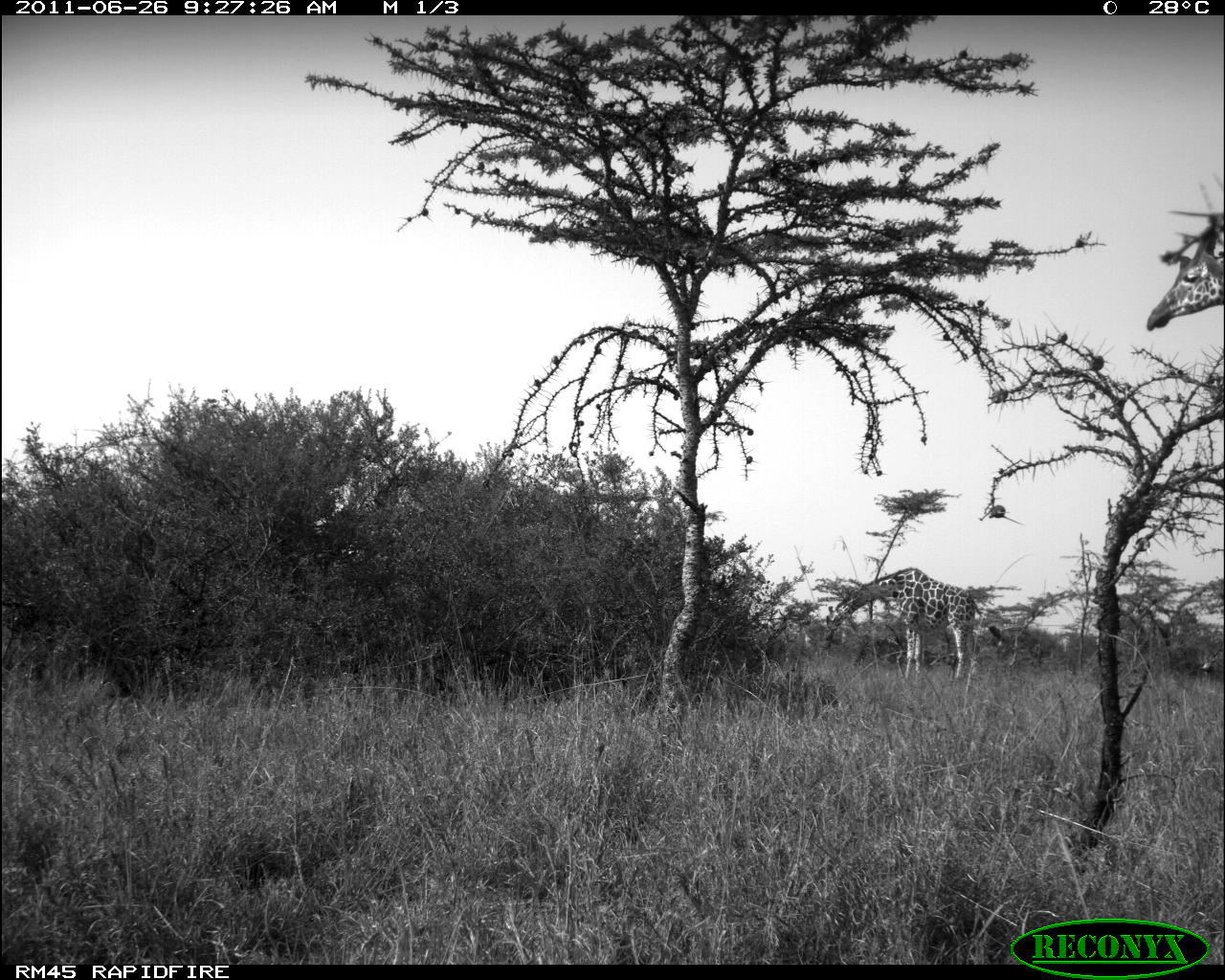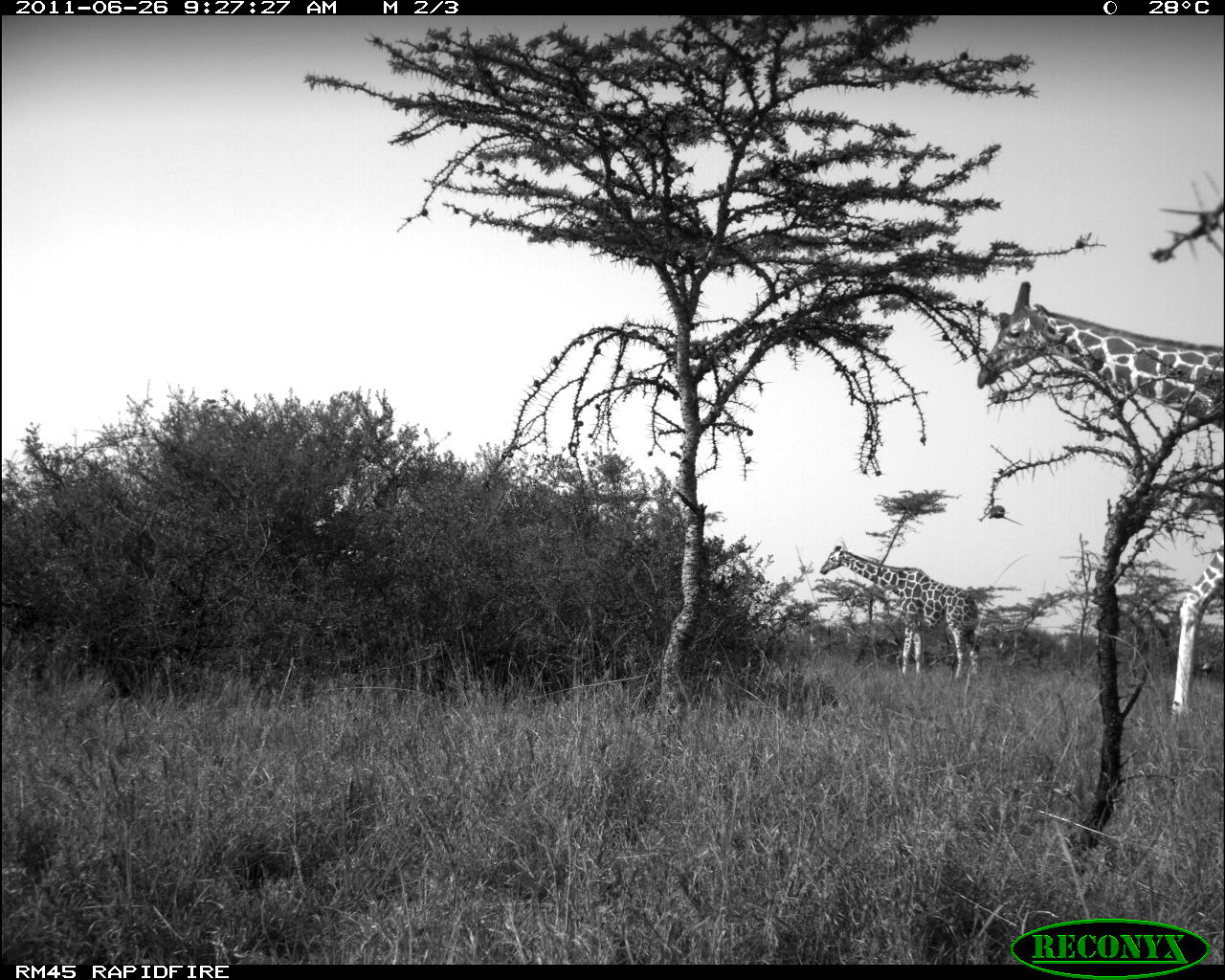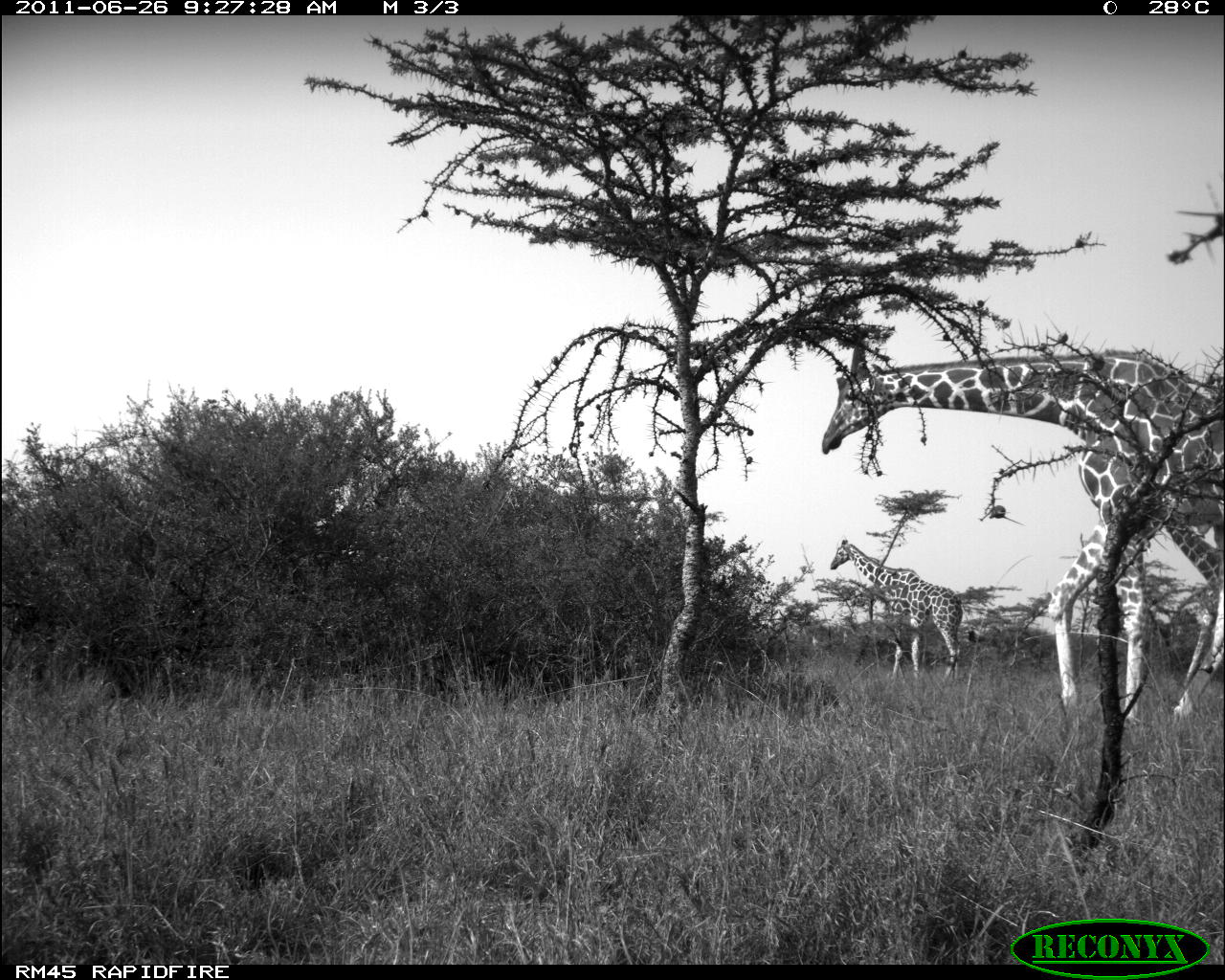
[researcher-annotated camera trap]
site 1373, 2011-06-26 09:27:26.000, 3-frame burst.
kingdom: Animalia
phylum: Chordata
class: Mammalia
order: Artiodactyla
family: Giraffidae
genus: Giraffa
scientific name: Giraffa camelopardalis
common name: giraffe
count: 2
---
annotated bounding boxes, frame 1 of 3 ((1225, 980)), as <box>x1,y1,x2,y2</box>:
giraffa camelopardalis: <box>822,568,983,691</box>